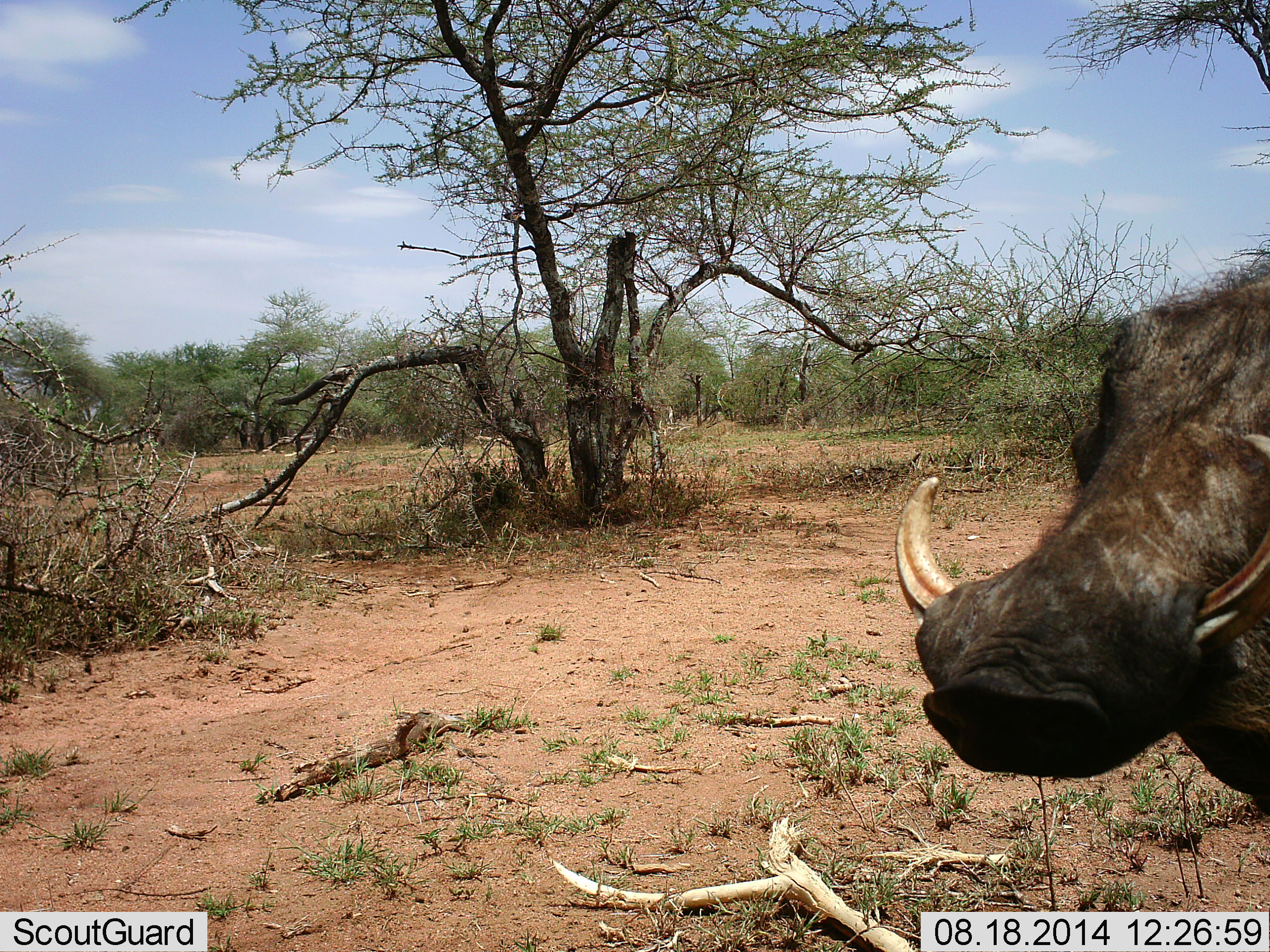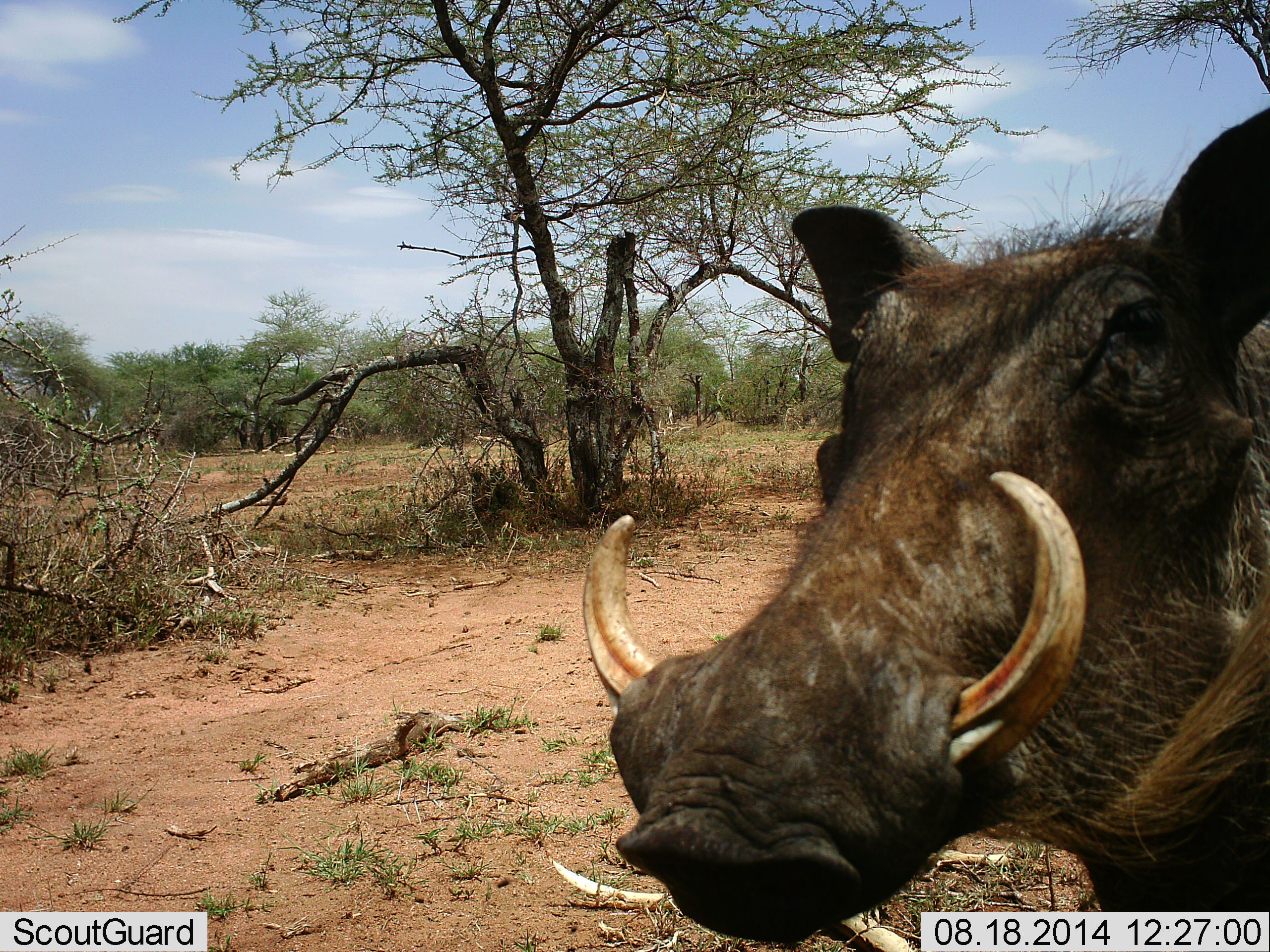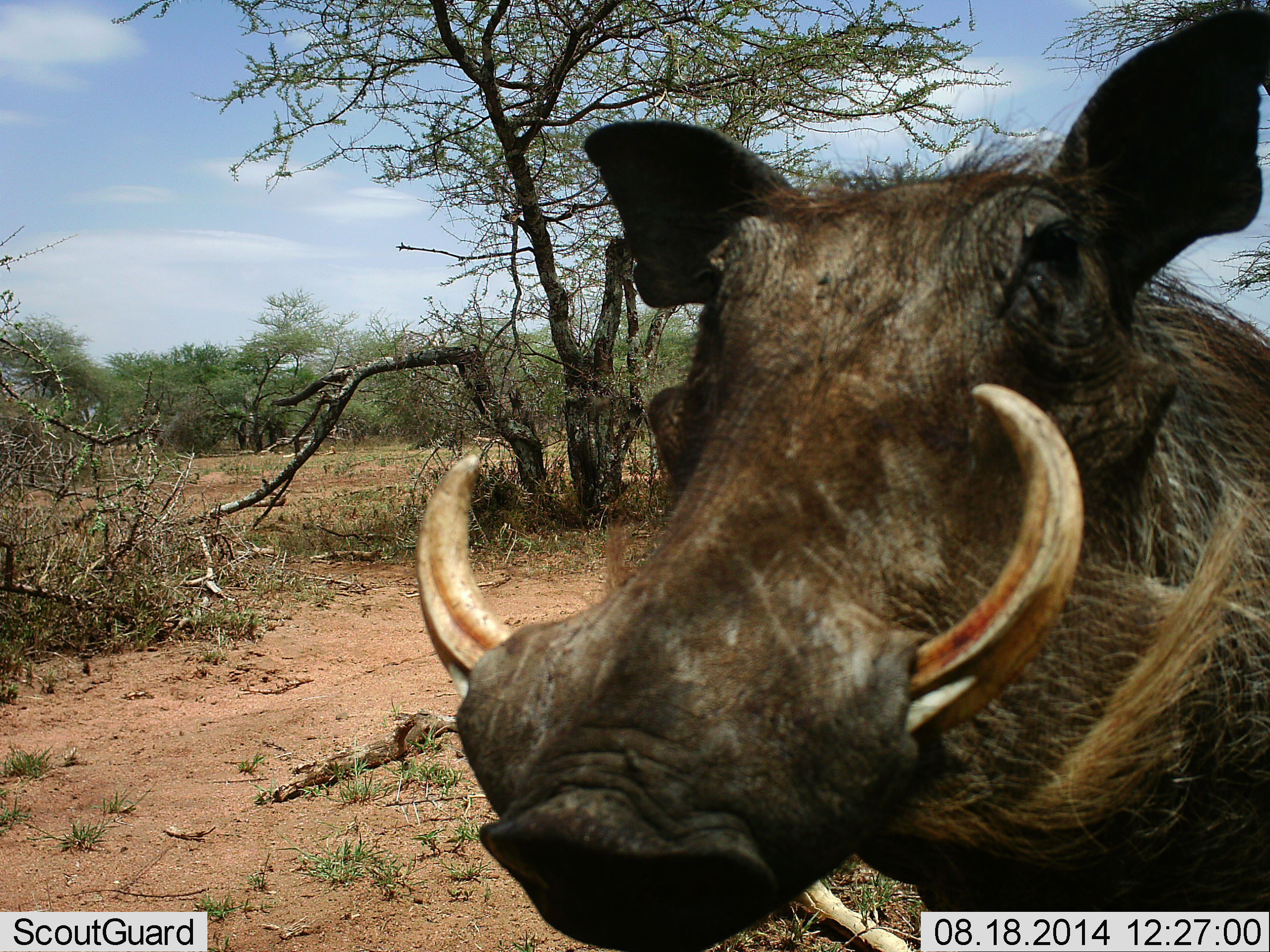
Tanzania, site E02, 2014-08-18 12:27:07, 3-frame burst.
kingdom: Animalia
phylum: Chordata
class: Mammalia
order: Artiodactyla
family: Suidae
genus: Phacochoerus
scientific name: Phacochoerus africanus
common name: warthog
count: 1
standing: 10%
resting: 0%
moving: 90%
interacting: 0%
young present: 0%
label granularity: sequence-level